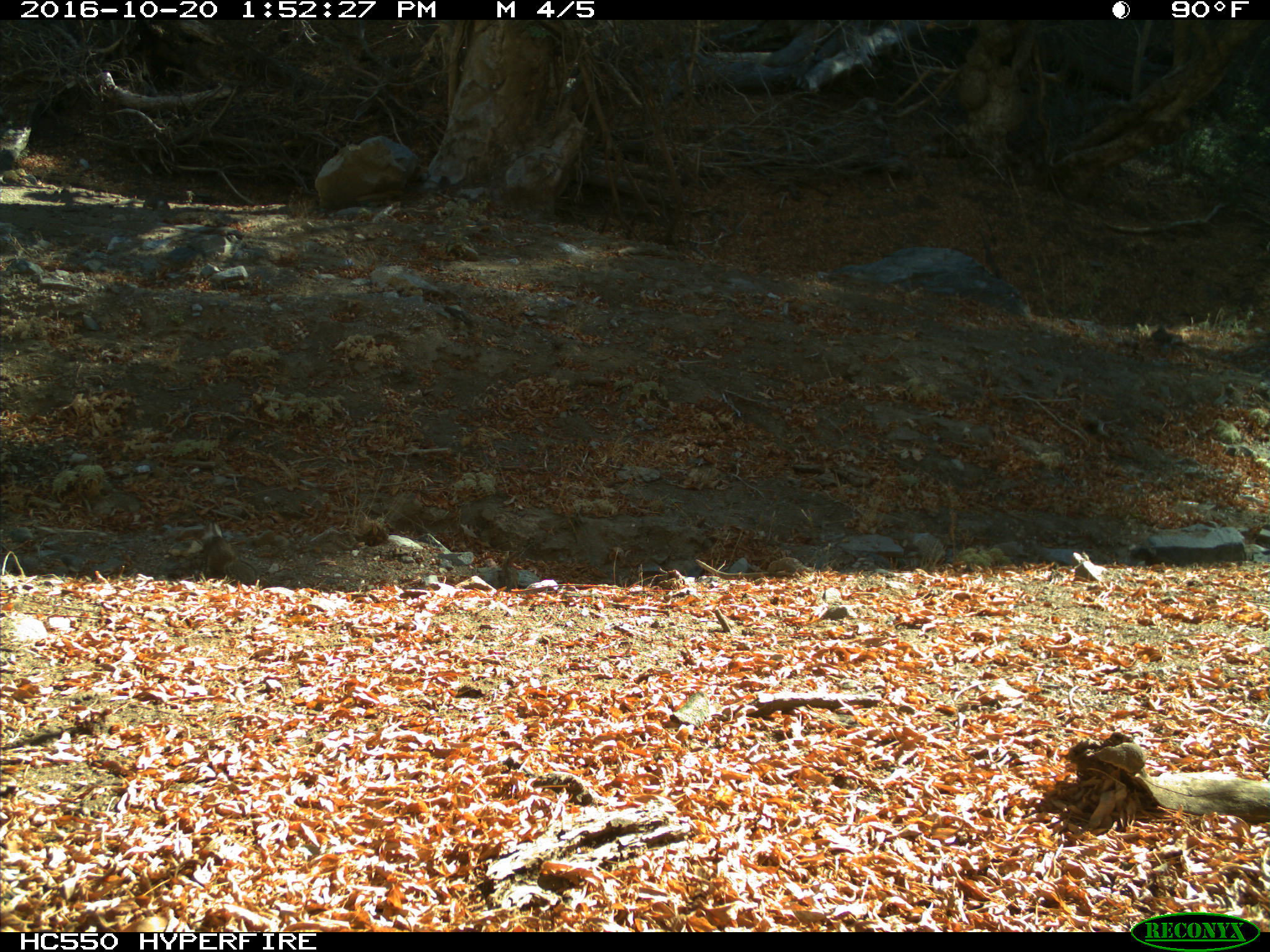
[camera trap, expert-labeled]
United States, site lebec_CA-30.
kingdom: Animalia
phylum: Chordata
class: Mammalia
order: Rodentia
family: Sciuridae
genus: Otospermophilus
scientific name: Otospermophilus beecheyi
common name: california ground squirrel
Otospermophilus beecheyi (california ground squirrel).